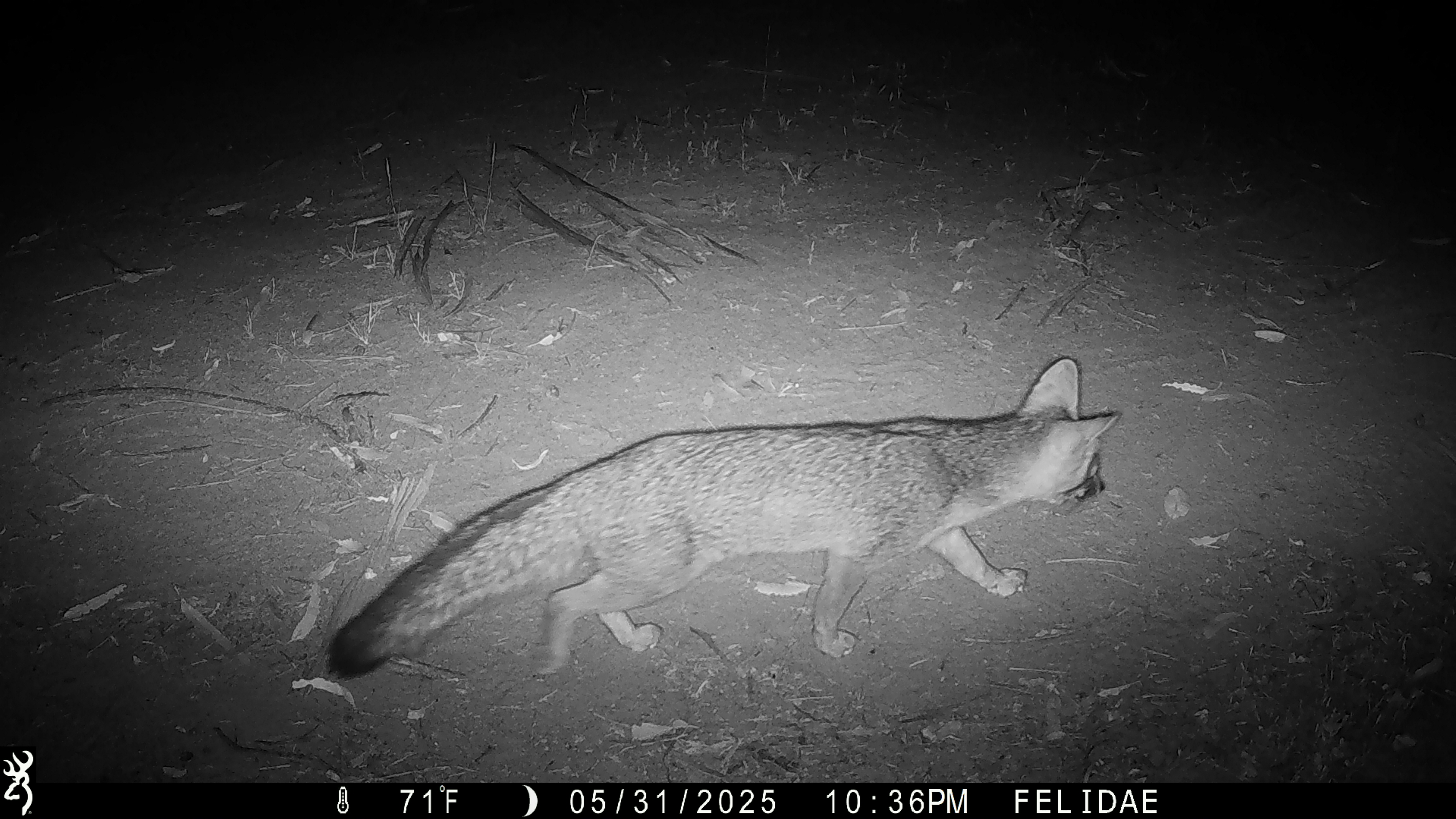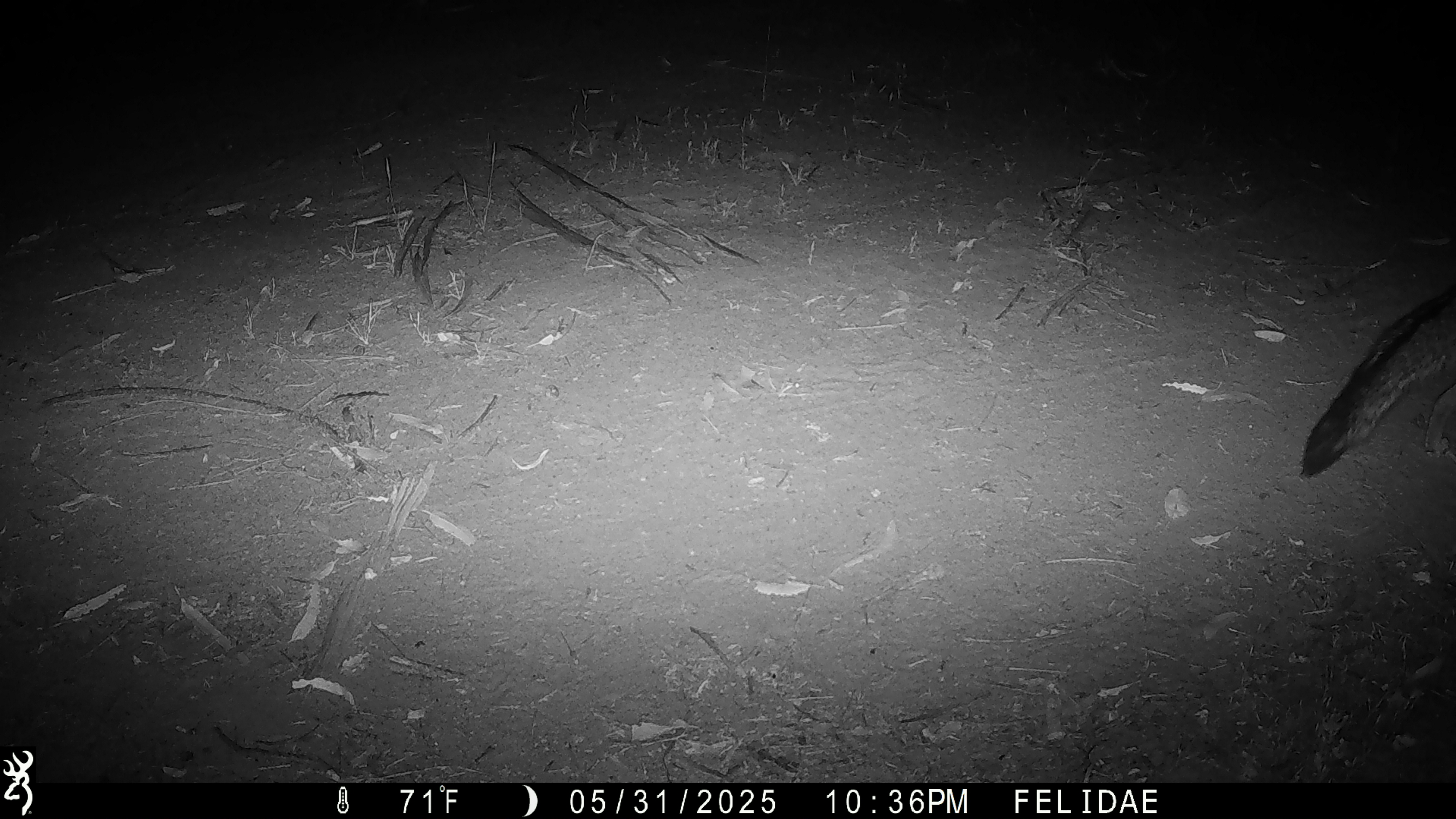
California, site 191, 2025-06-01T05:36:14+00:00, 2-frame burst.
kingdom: Animalia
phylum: Chordata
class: Mammalia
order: Carnivora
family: Canidae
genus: Urocyon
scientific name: Urocyon cinereoargenteus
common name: gray fox